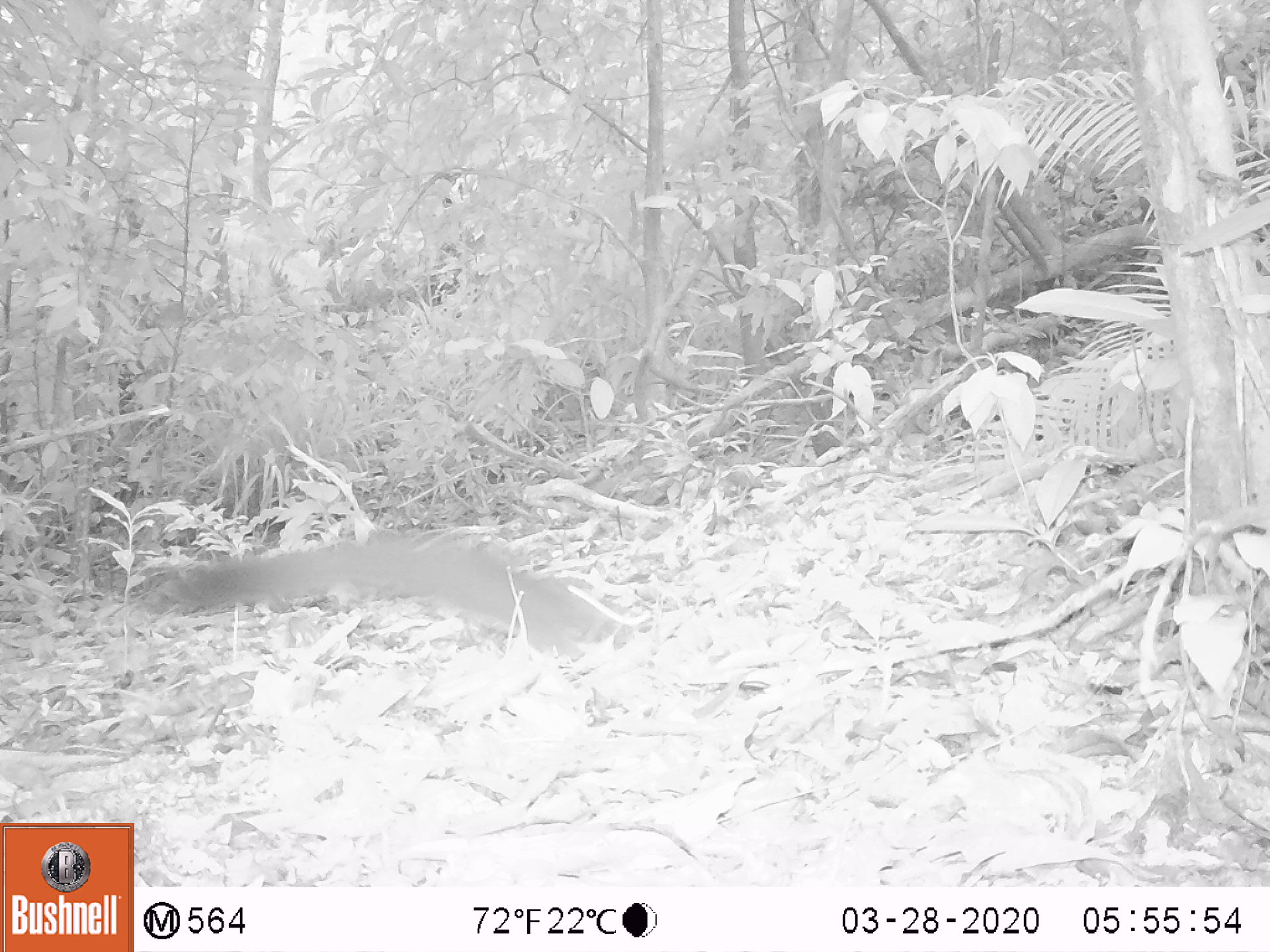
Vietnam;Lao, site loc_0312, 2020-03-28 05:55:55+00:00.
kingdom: Animalia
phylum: Chordata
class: Mammalia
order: Rodentia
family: Sciuridae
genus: Callosciurus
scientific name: Callosciurus erythraeus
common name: pallas's squirrel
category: pallass squirrel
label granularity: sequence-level